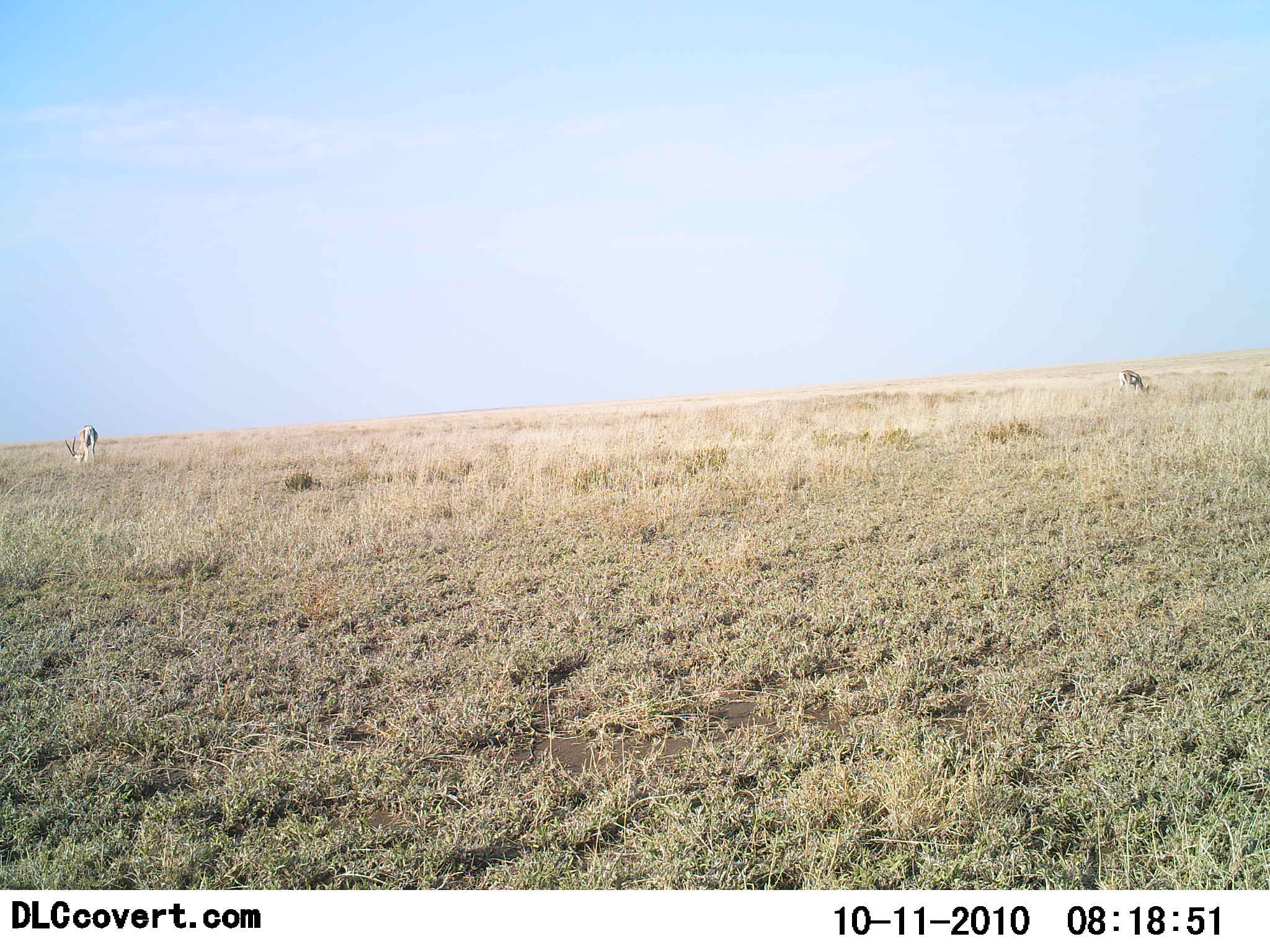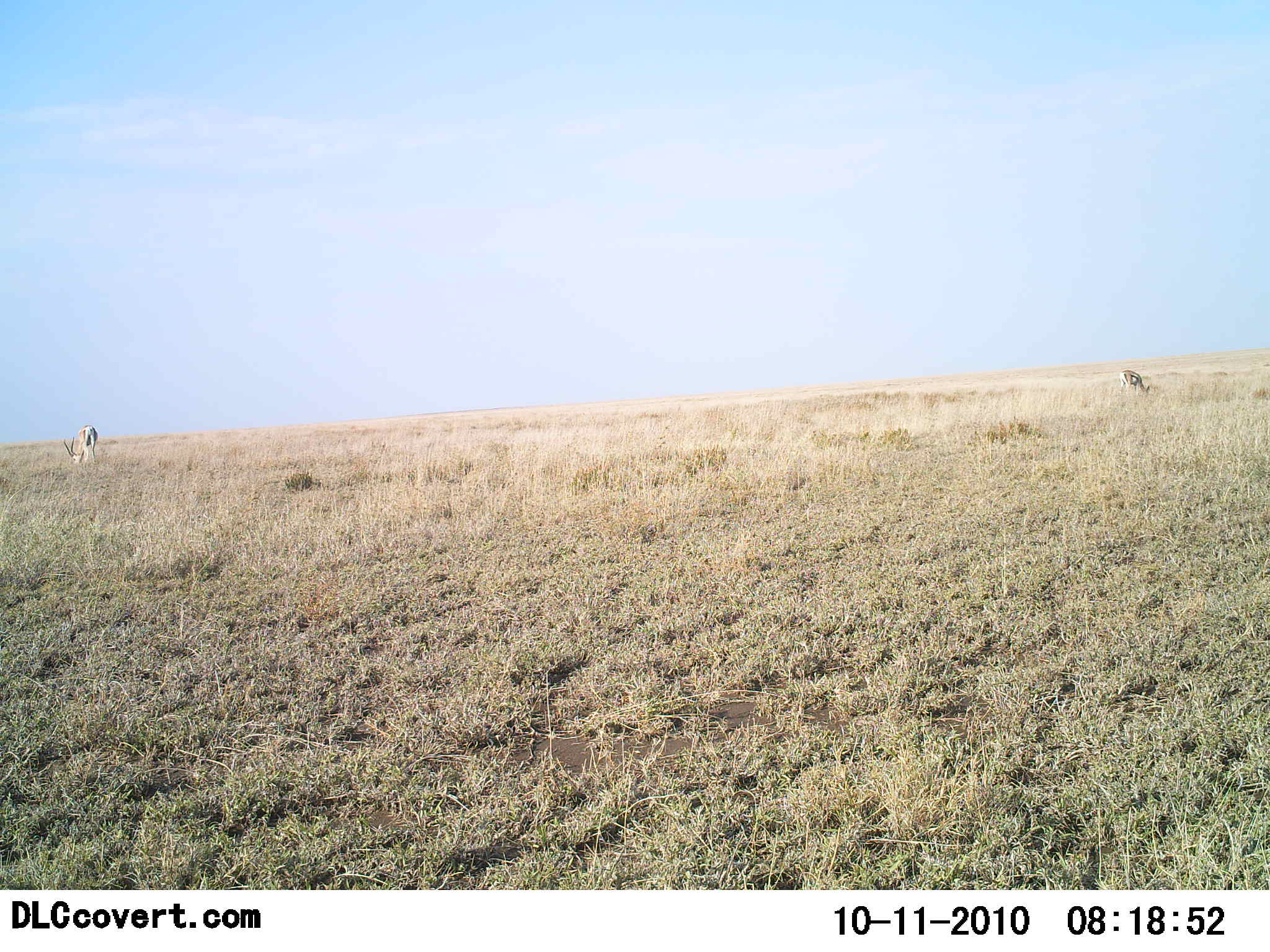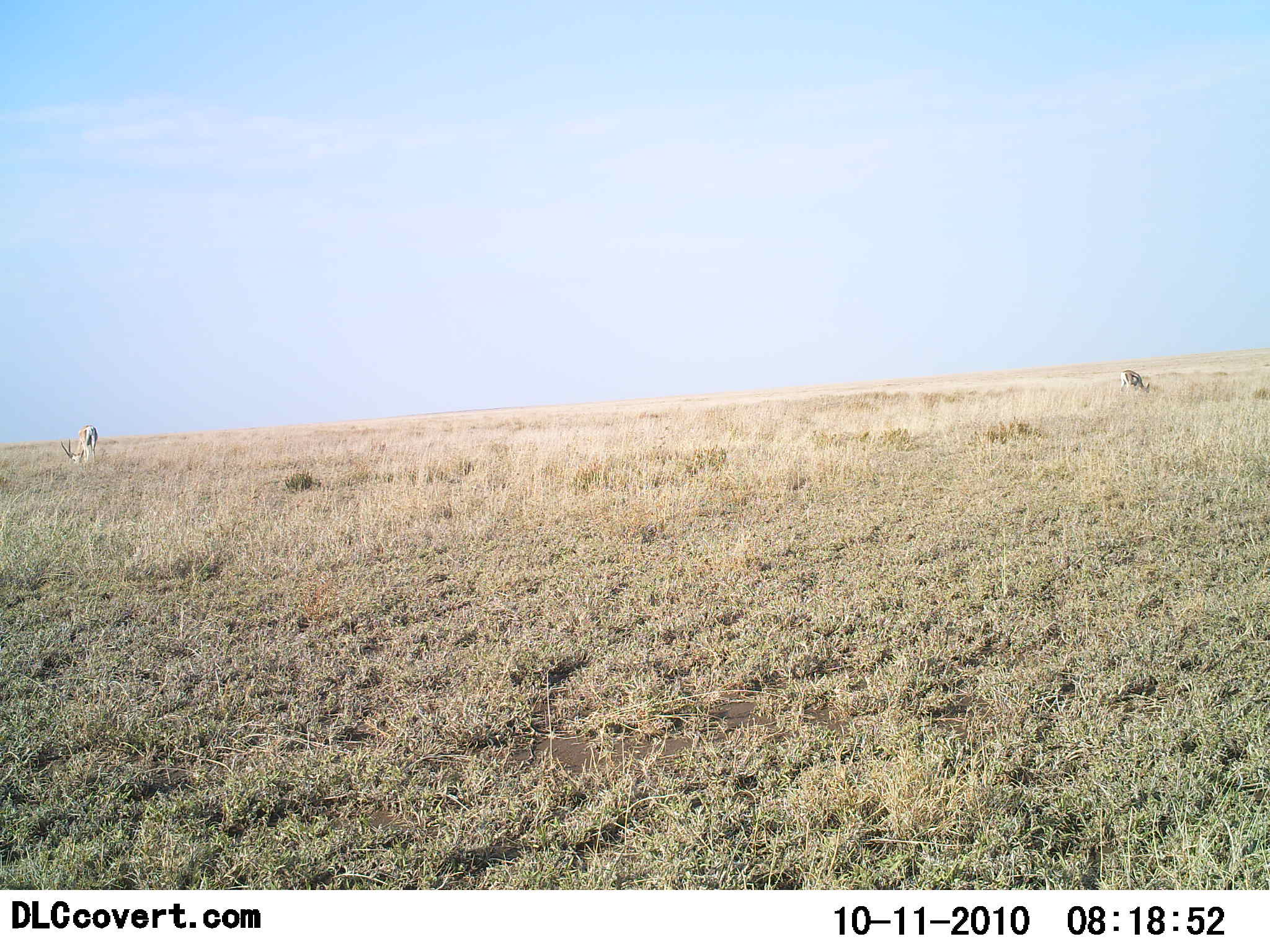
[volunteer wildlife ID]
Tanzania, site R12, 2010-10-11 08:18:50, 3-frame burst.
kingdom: Animalia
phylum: Chordata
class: Mammalia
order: Artiodactyla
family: Bovidae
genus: Eudorcas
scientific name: Eudorcas thomsonii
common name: thomson's gazelle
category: gazellethomsons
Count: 2.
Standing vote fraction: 29%.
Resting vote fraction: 0%.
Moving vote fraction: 14%.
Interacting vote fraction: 0%.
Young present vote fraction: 0%.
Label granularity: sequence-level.